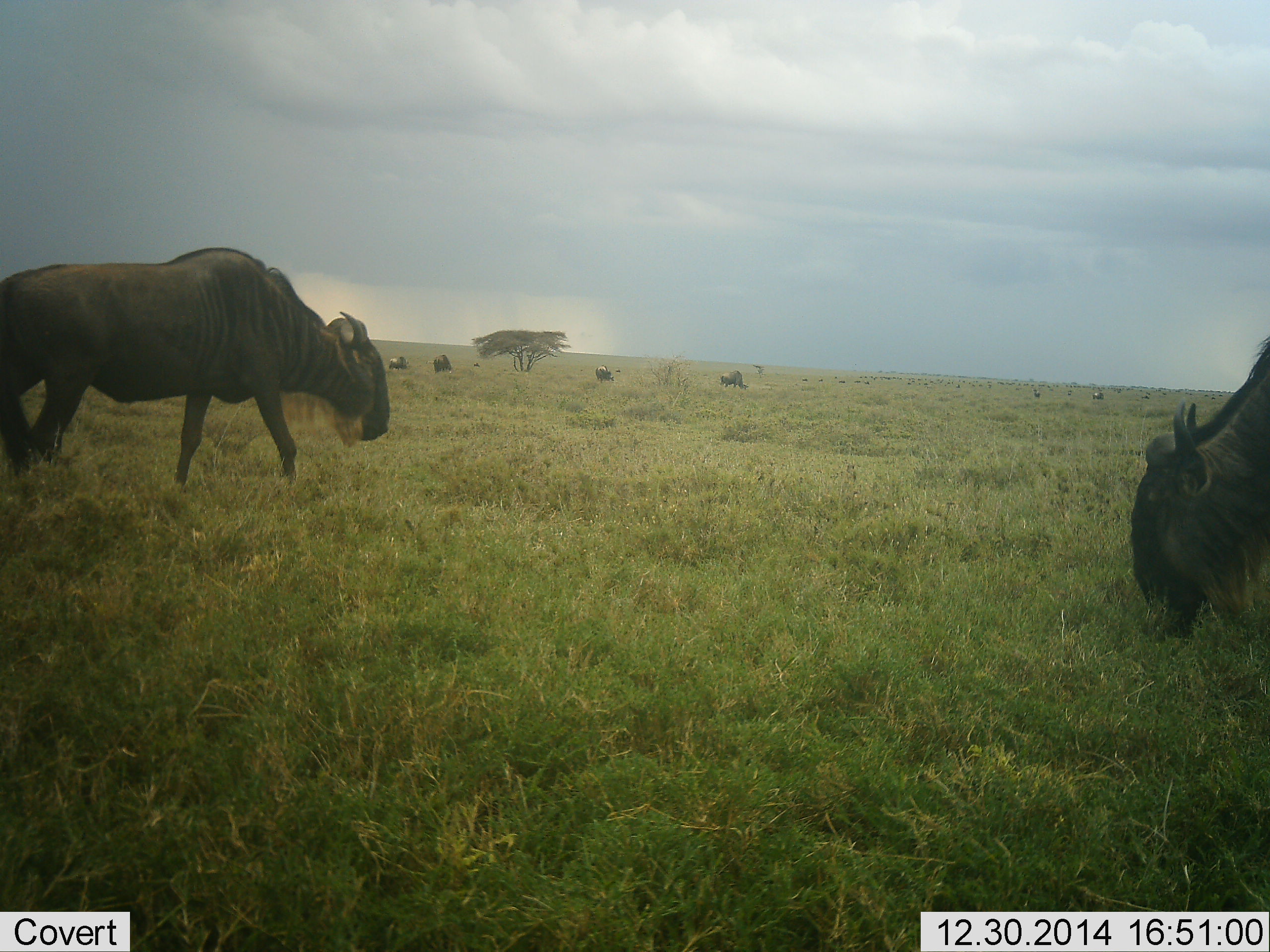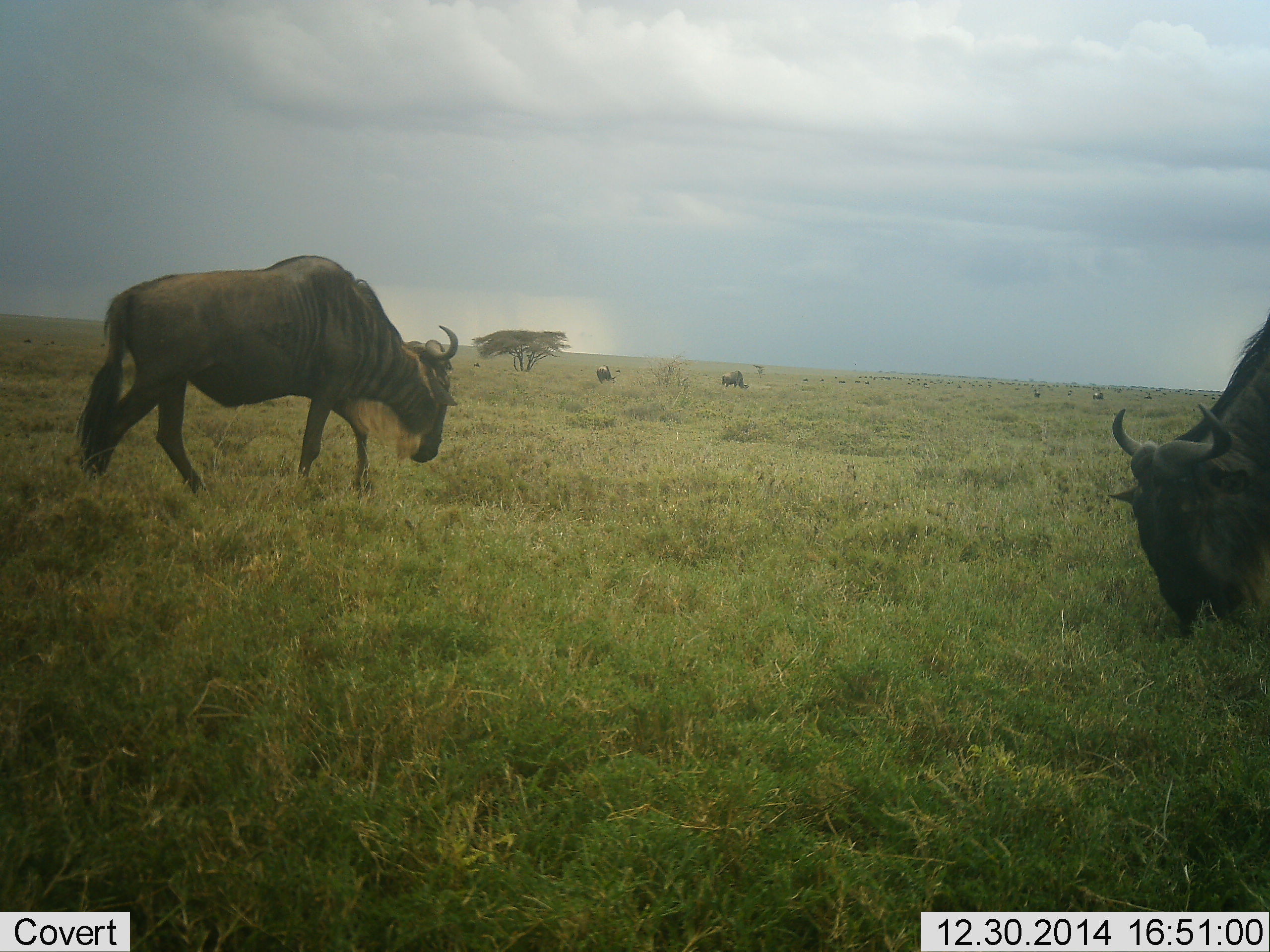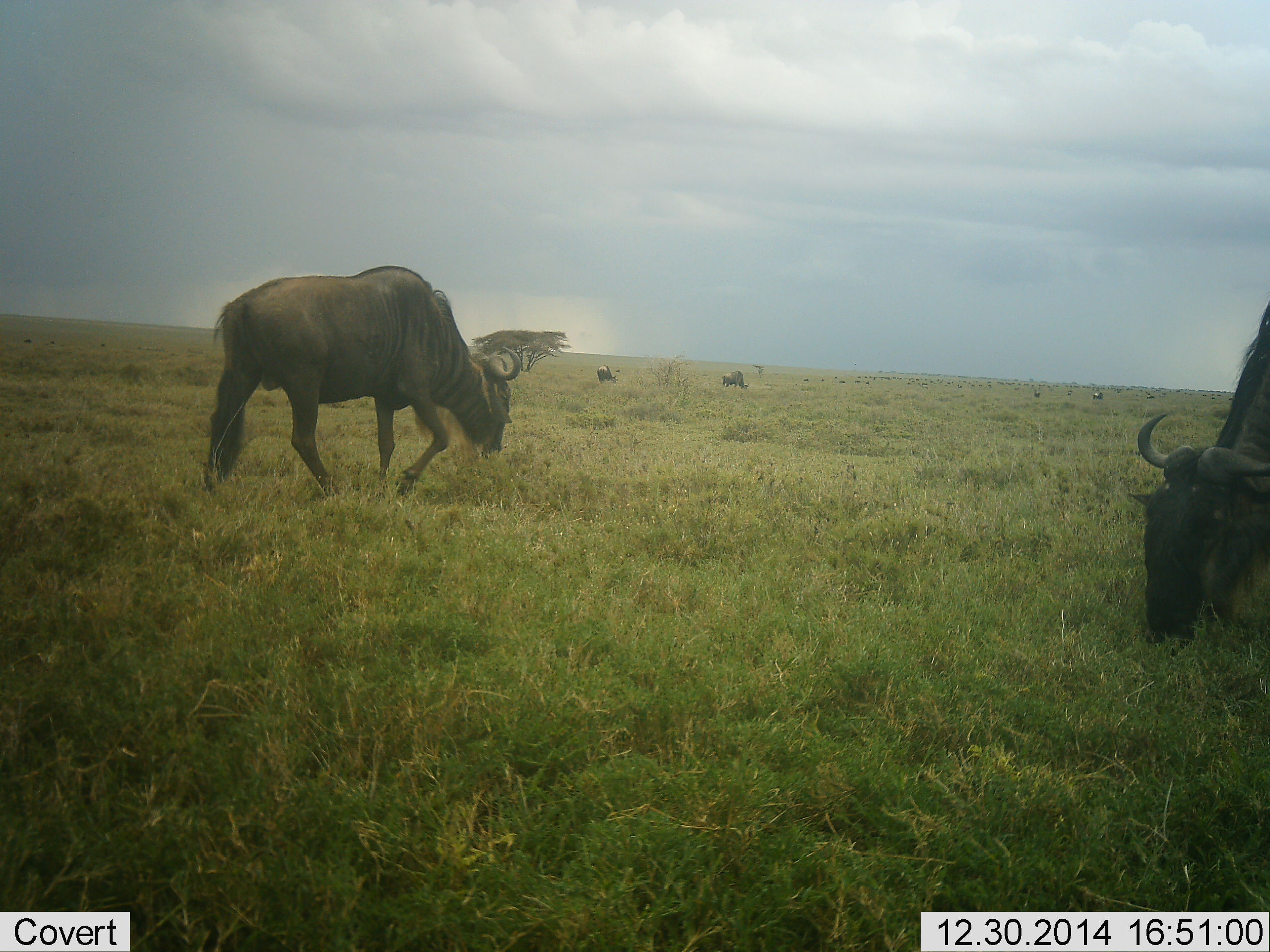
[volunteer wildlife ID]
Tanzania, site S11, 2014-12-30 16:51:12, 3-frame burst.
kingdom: Animalia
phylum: Chordata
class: Mammalia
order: Artiodactyla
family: Bovidae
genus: Connochaetes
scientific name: Connochaetes taurinus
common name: blue wildebeest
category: wildebeest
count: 4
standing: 40%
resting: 10%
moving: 70%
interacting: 10%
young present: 0%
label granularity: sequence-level